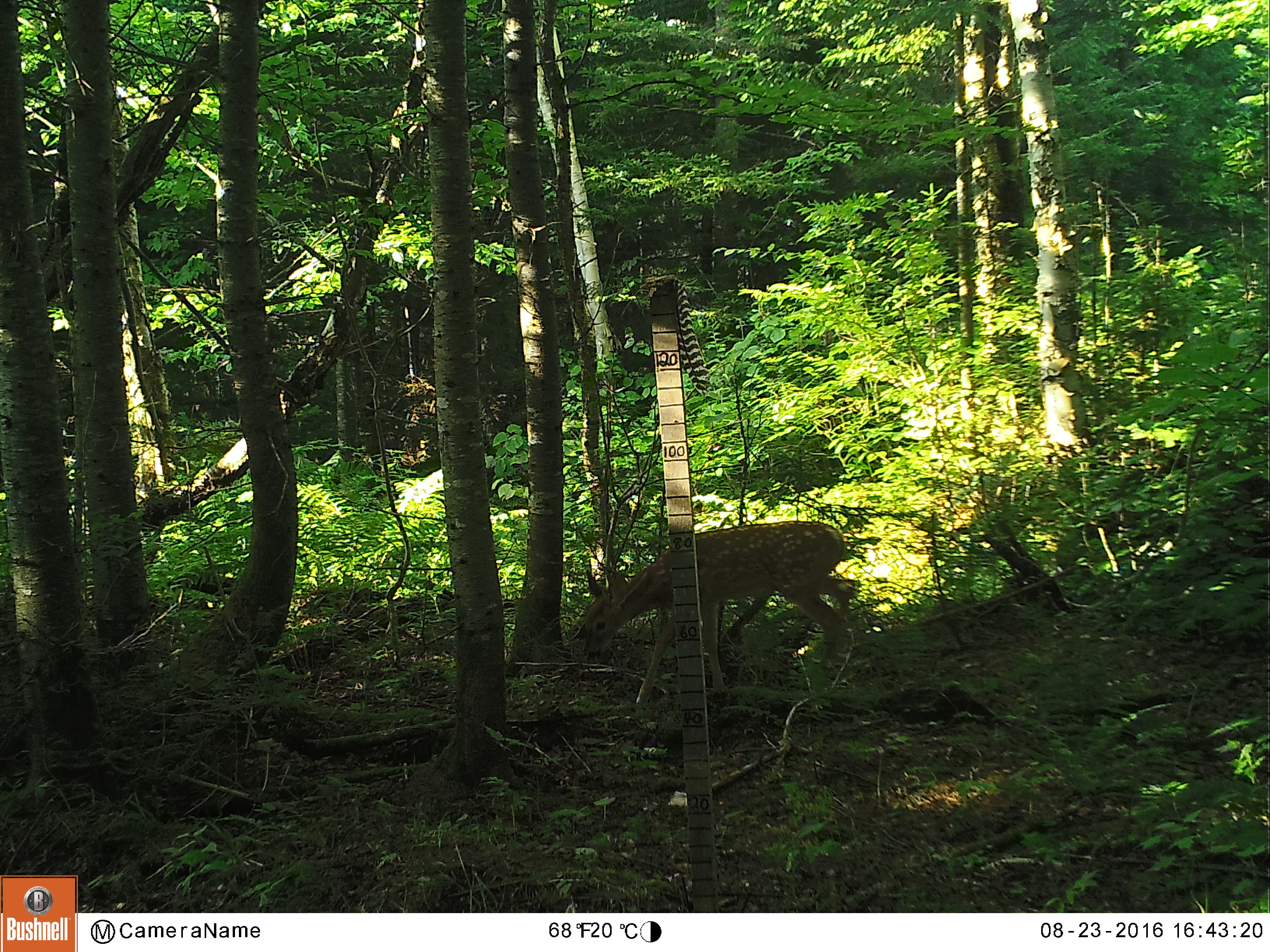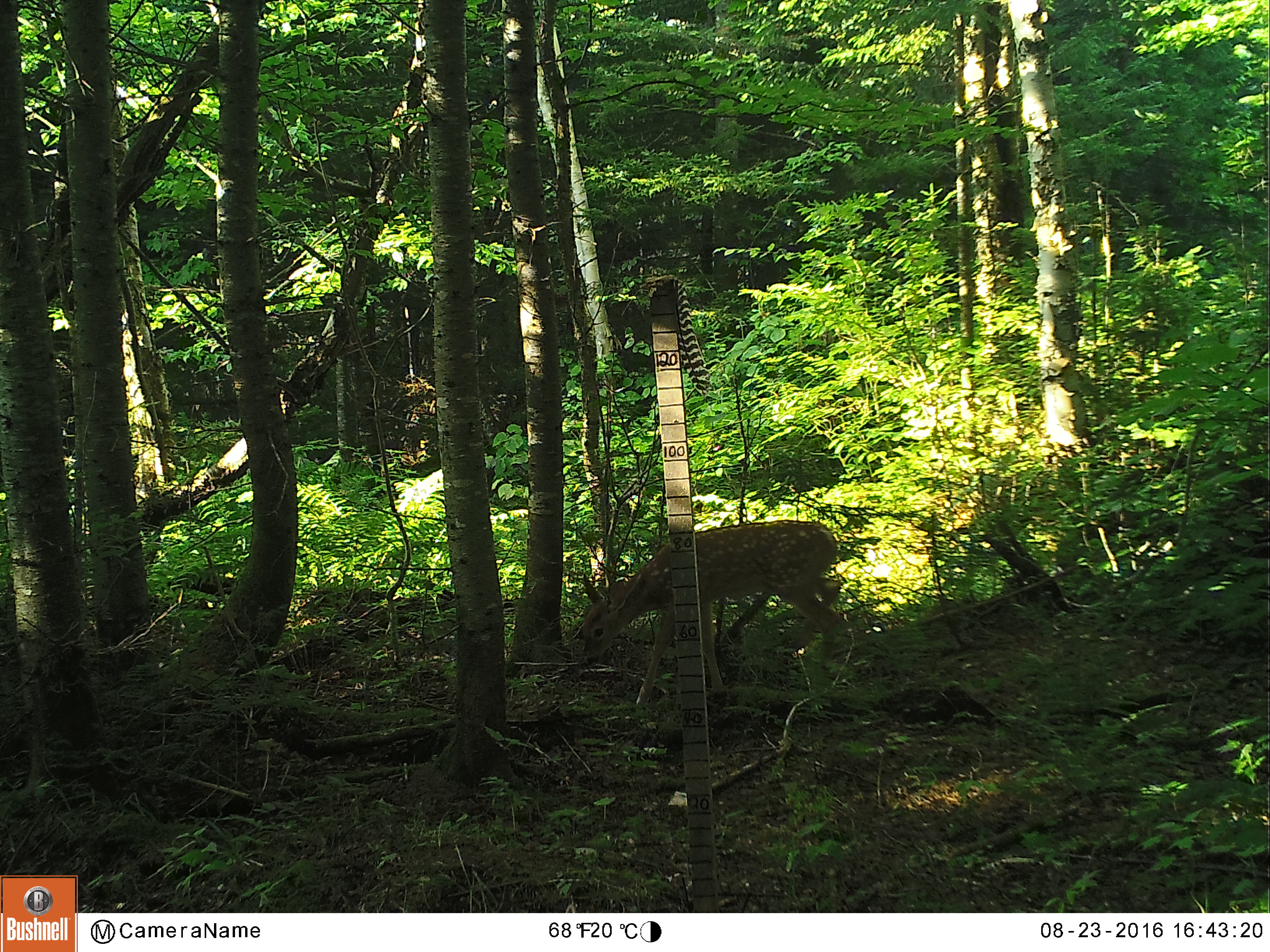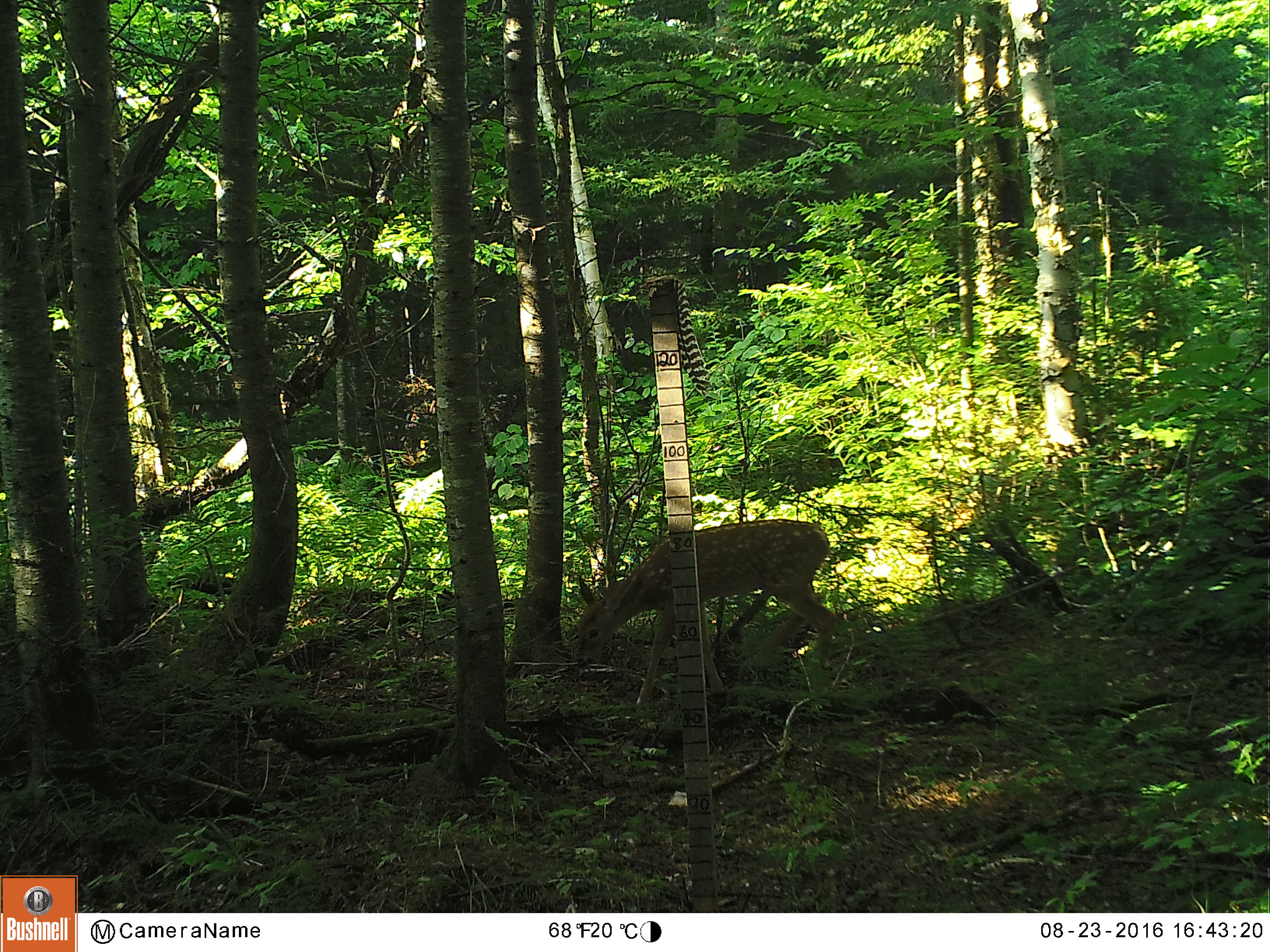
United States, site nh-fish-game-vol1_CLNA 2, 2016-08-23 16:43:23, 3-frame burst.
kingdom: Animalia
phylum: Chordata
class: Mammalia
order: Artiodactyla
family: Cervidae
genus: Odocoileus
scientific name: Odocoileus virginianus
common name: white-tailed deer